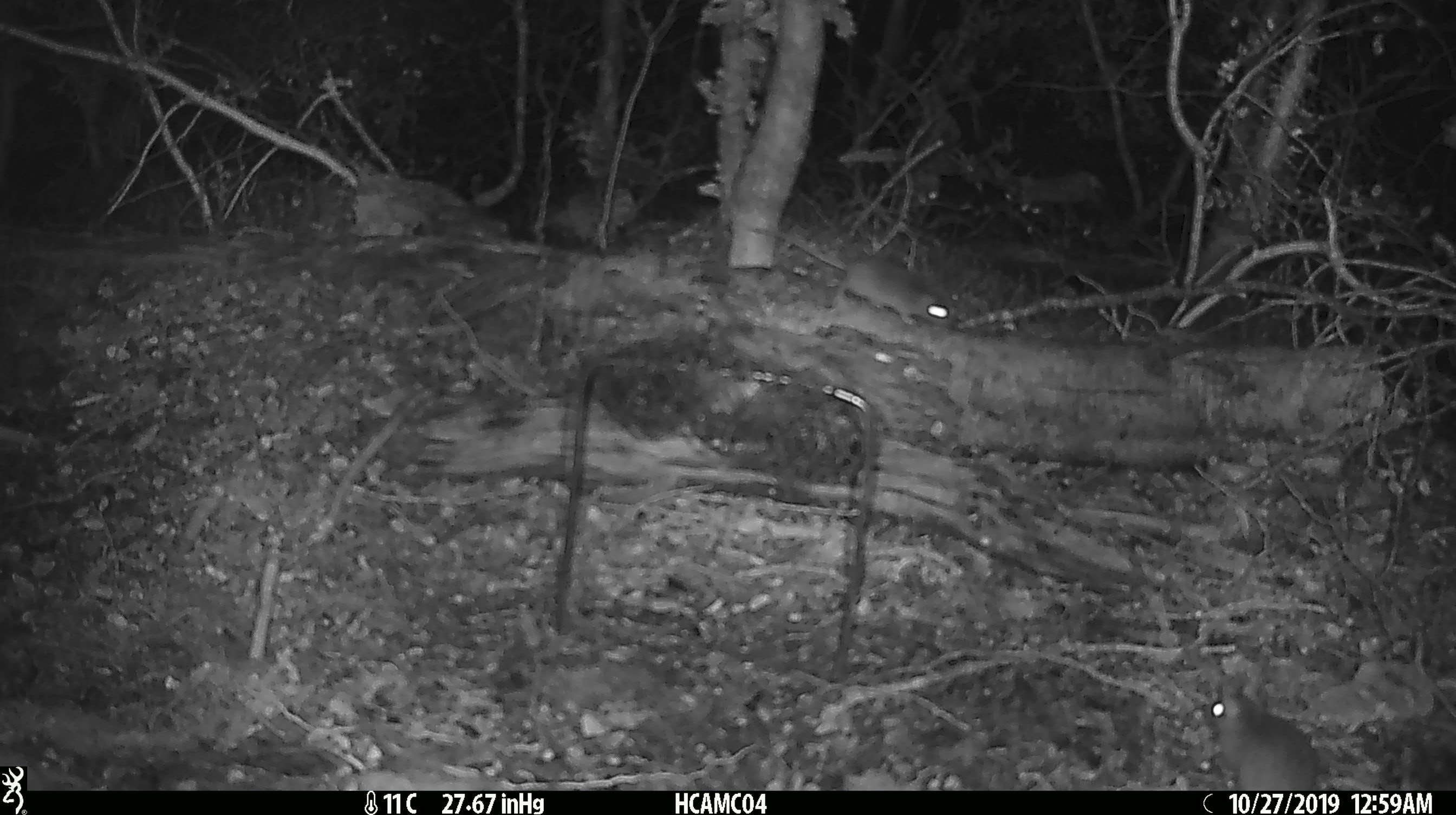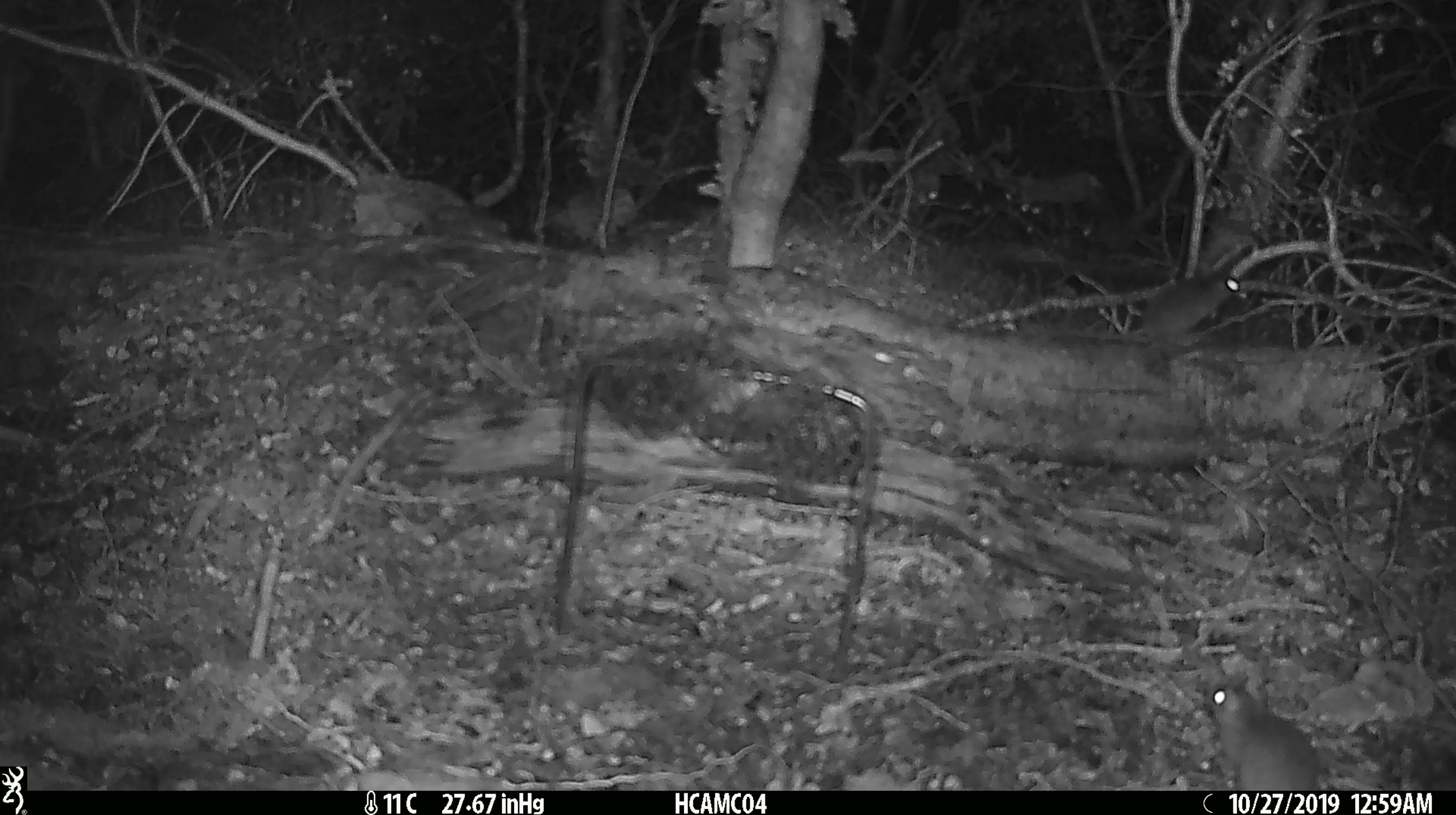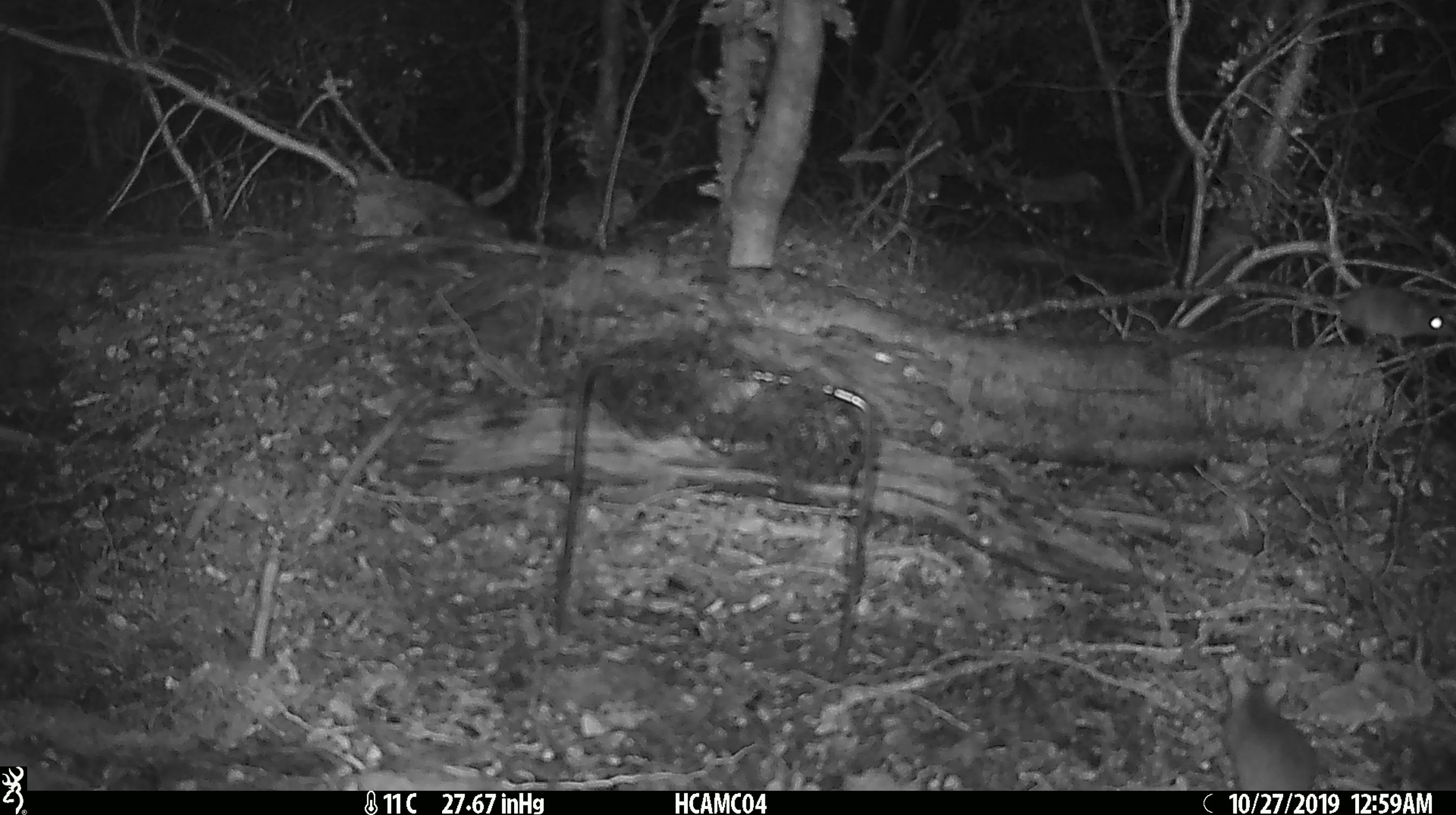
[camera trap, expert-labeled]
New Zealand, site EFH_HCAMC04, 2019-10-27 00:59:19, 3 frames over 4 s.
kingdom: Animalia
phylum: Chordata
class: Mammalia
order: Rodentia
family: Muridae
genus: Mus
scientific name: Mus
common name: mouse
Mouse (Mus).